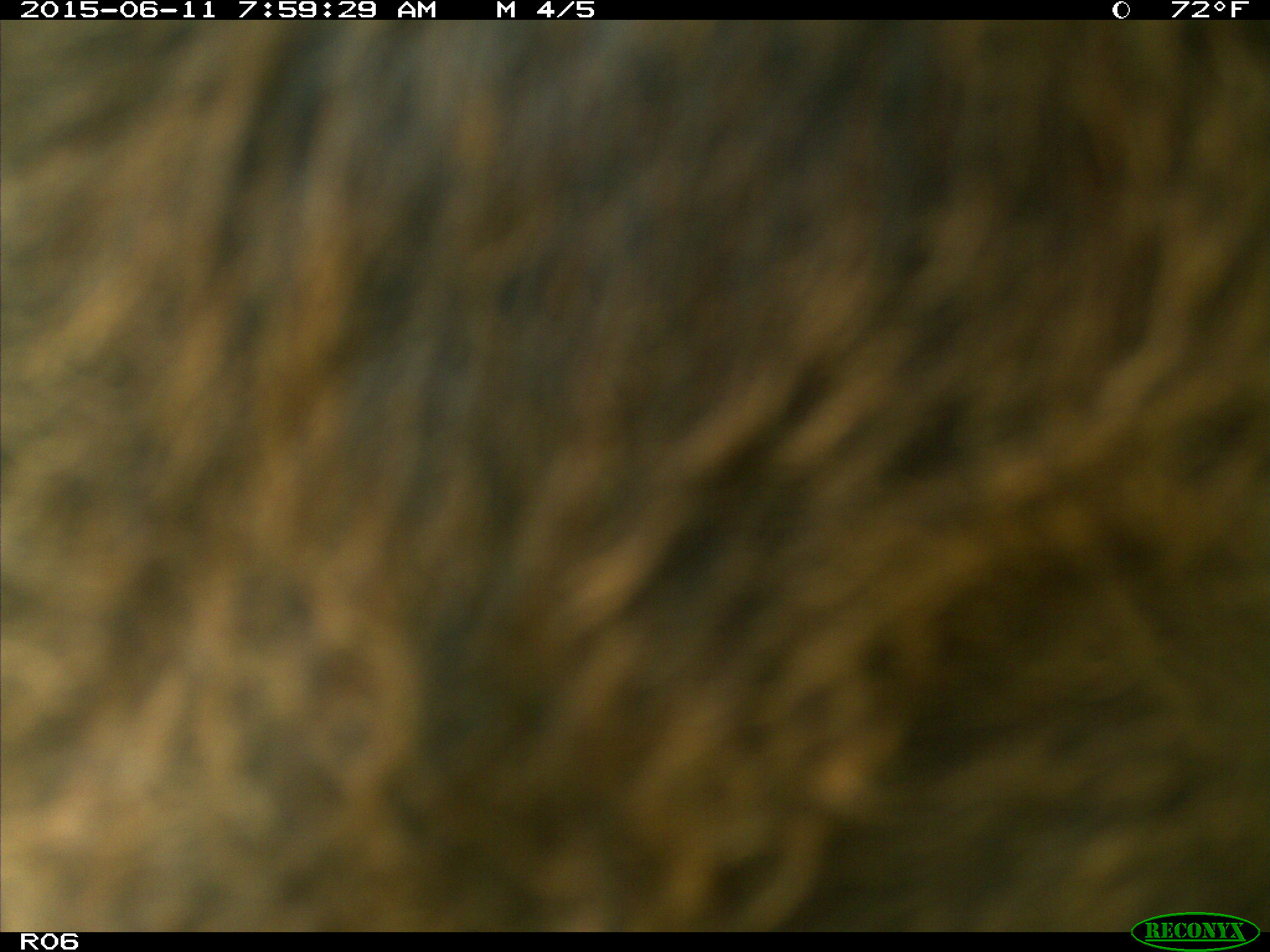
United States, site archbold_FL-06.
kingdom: Animalia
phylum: Chordata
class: Mammalia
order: Artiodactyla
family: Bovidae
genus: Bos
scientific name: Bos taurus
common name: domestic cow